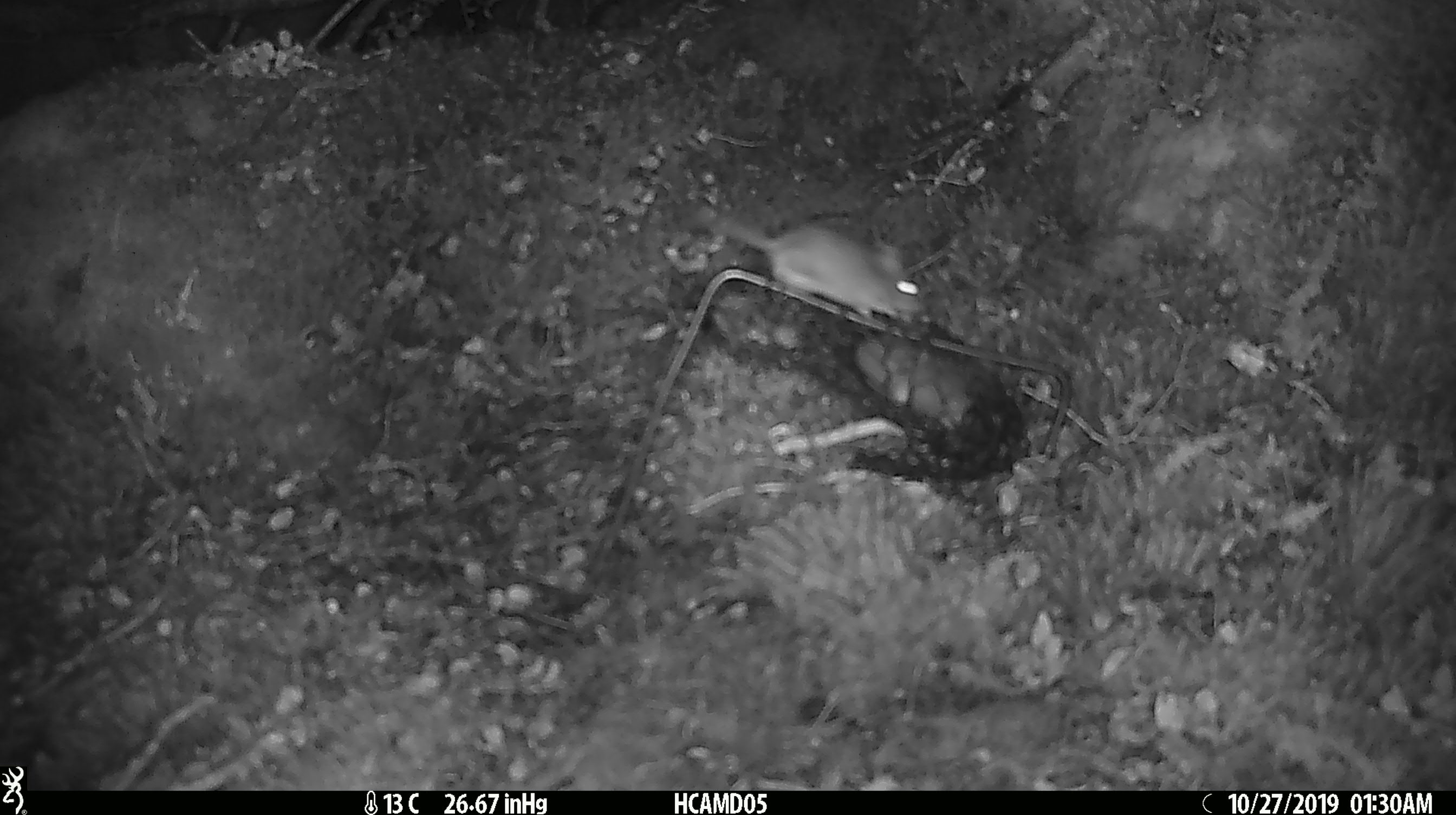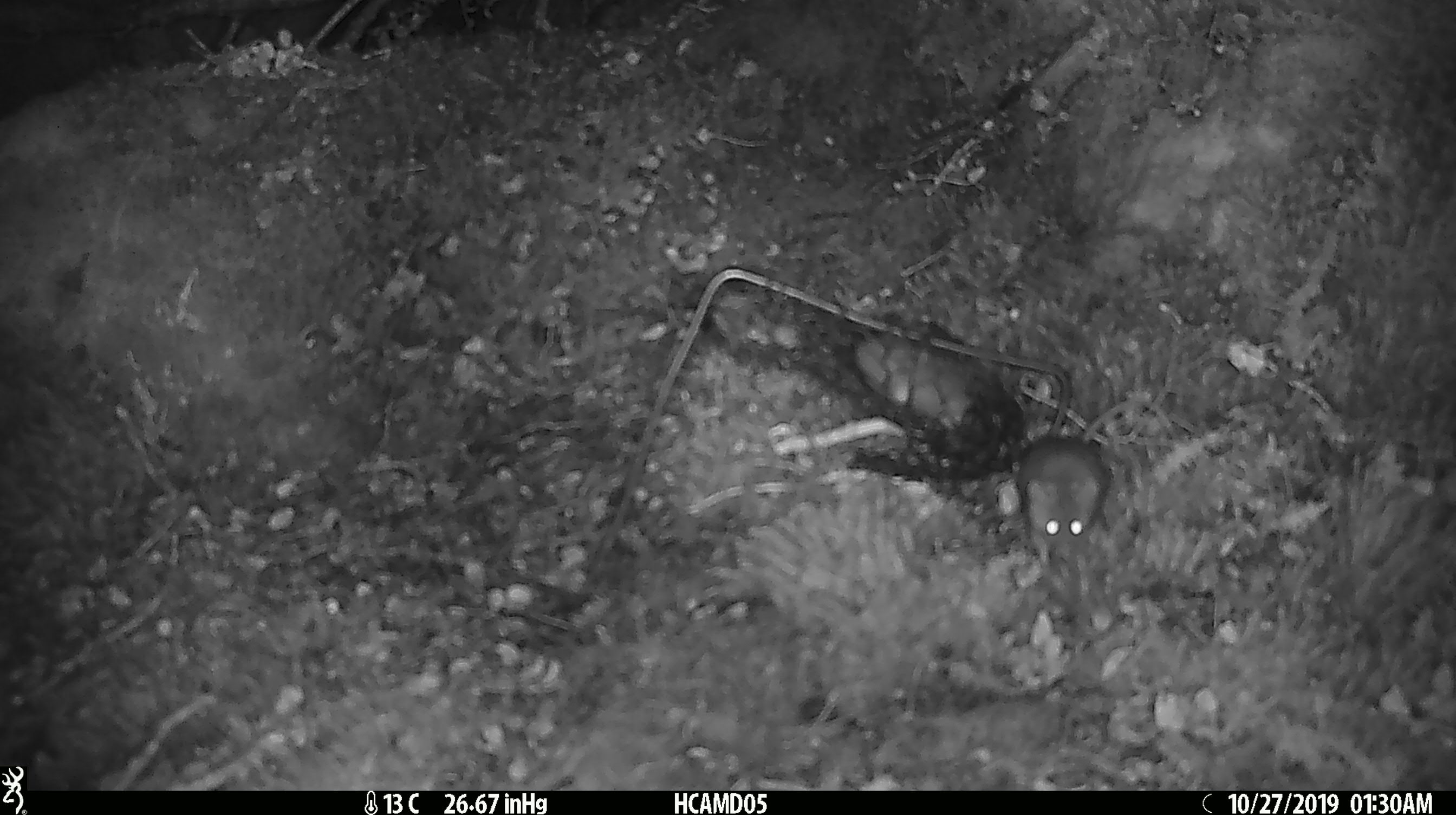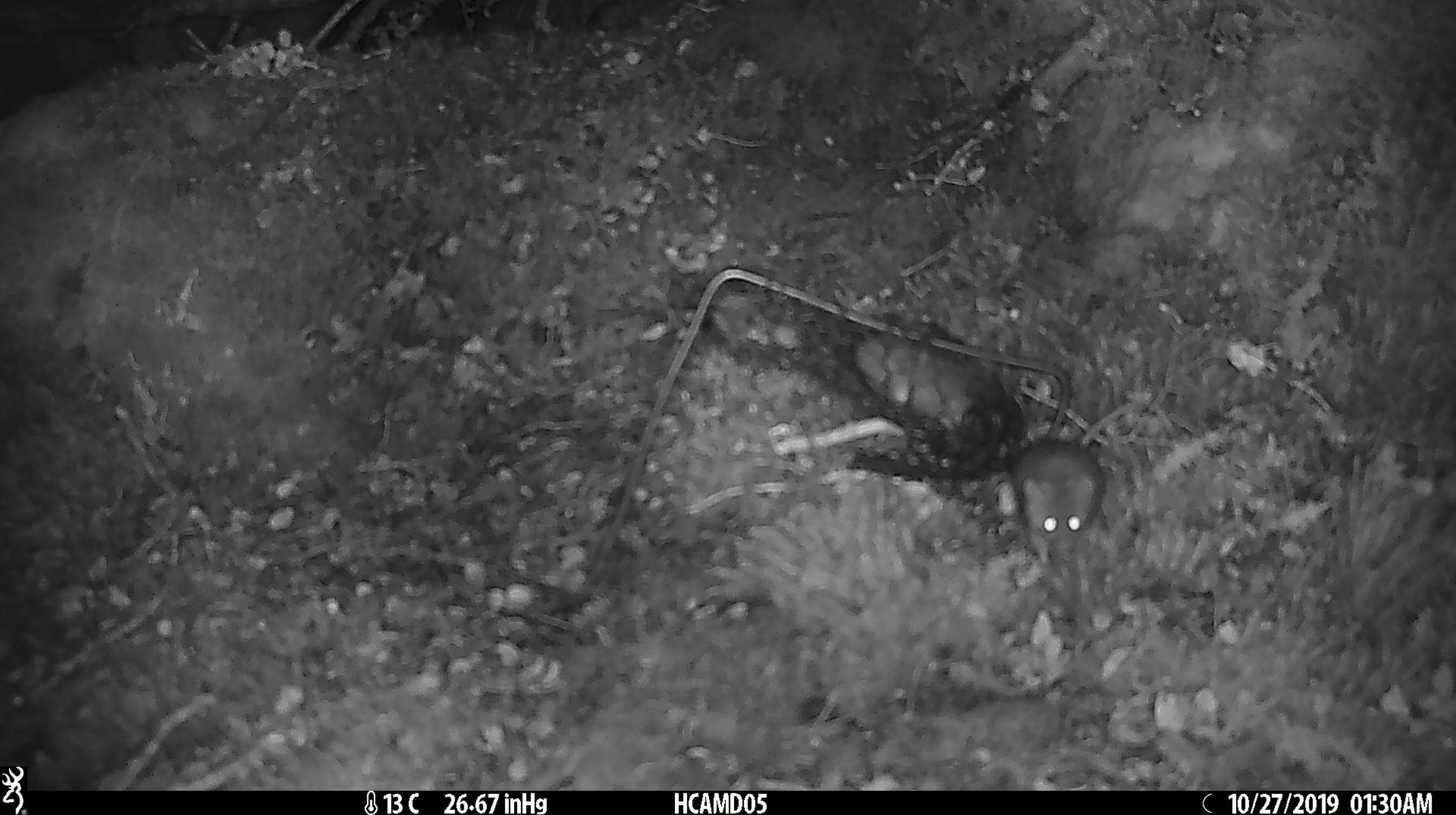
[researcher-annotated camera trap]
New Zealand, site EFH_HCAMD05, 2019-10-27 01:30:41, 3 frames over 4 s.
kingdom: Animalia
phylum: Chordata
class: Mammalia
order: Rodentia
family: Muridae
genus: Mus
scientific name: Mus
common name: mouse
Mouse (Mus).